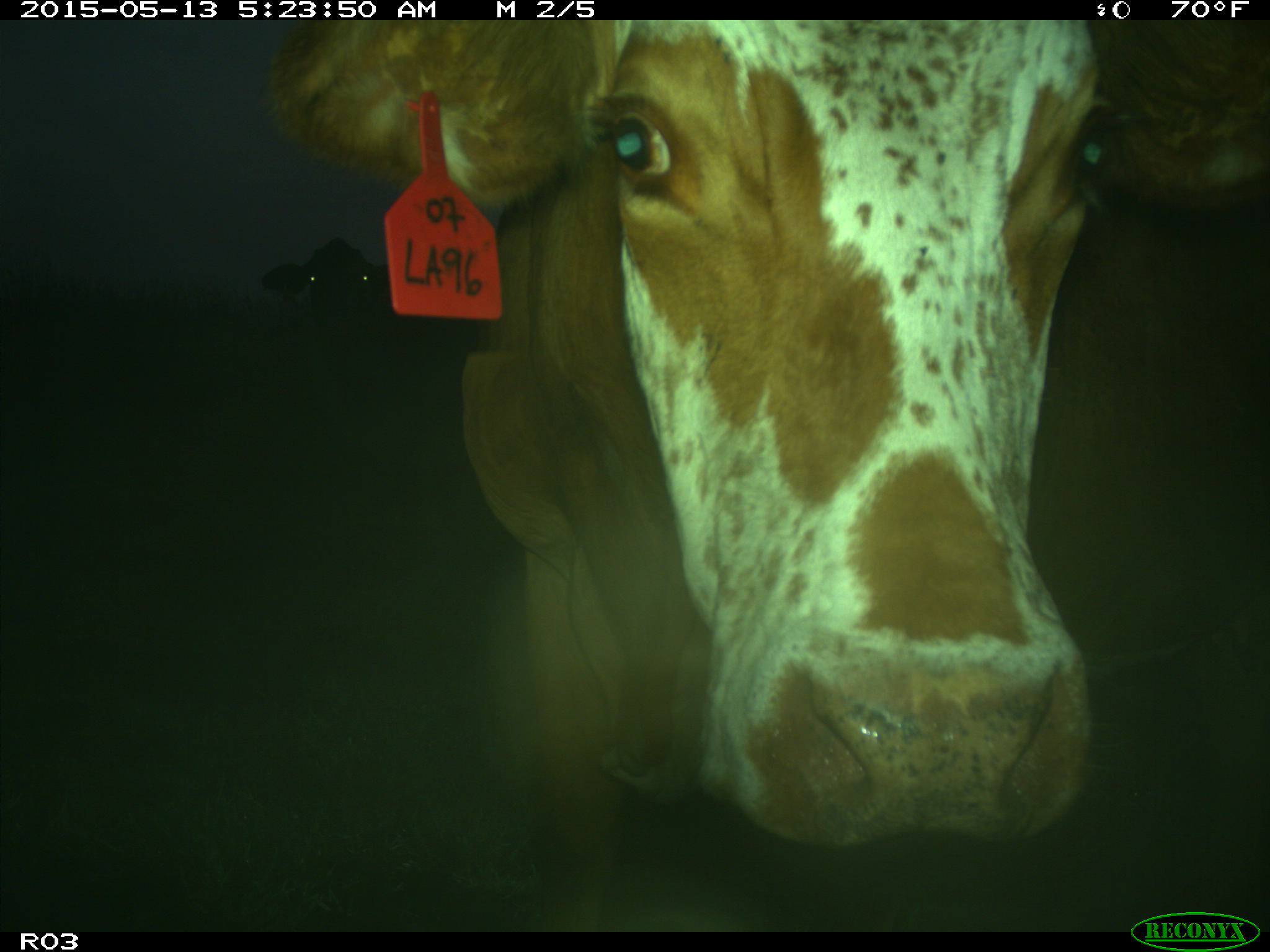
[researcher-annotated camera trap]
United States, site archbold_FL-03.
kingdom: Animalia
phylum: Chordata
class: Mammalia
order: Artiodactyla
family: Bovidae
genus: Bos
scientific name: Bos taurus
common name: domestic cow